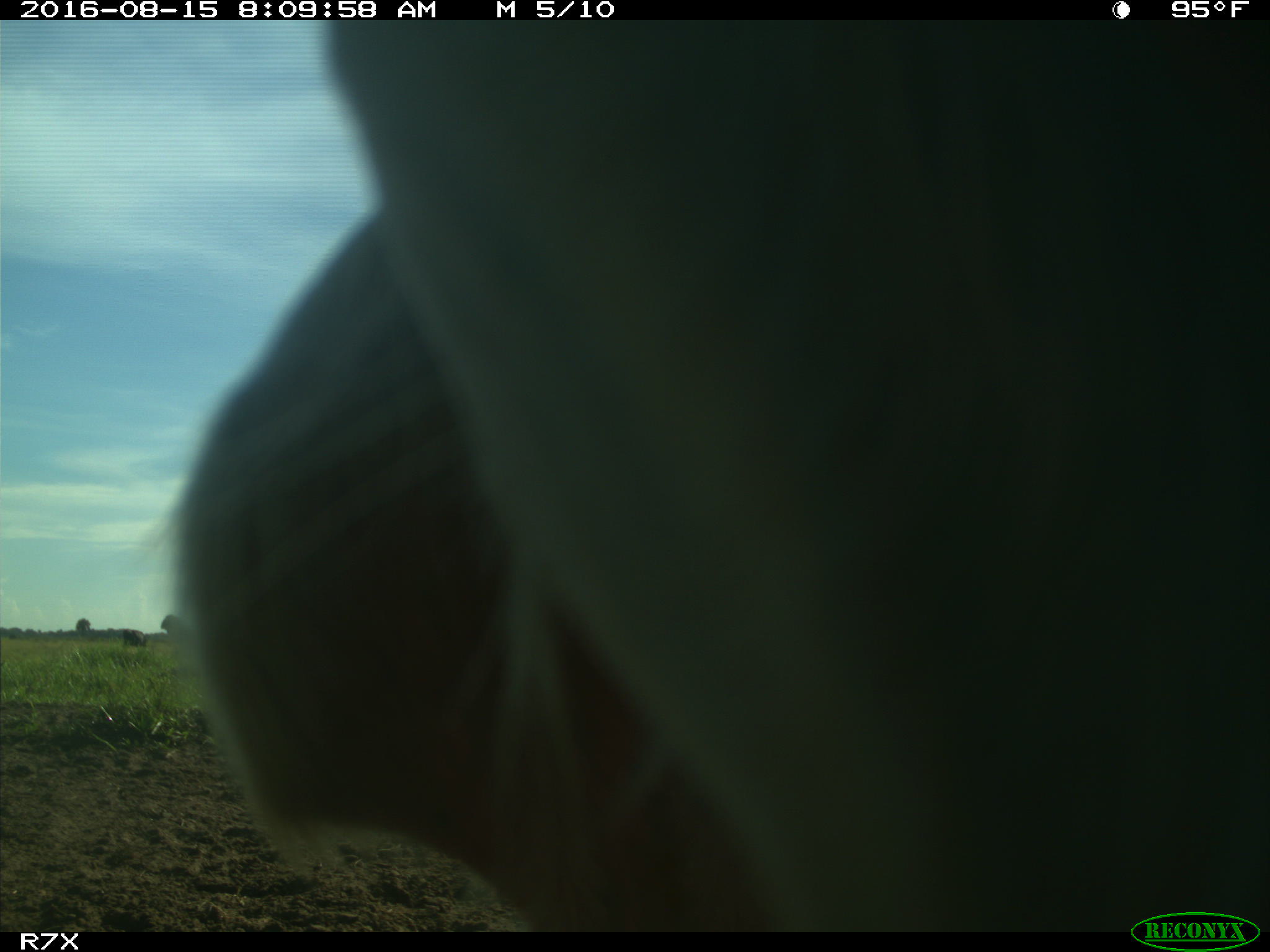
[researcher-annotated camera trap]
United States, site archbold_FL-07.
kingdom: Animalia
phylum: Chordata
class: Mammalia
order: Artiodactyla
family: Bovidae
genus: Bos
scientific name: Bos taurus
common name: domestic cow